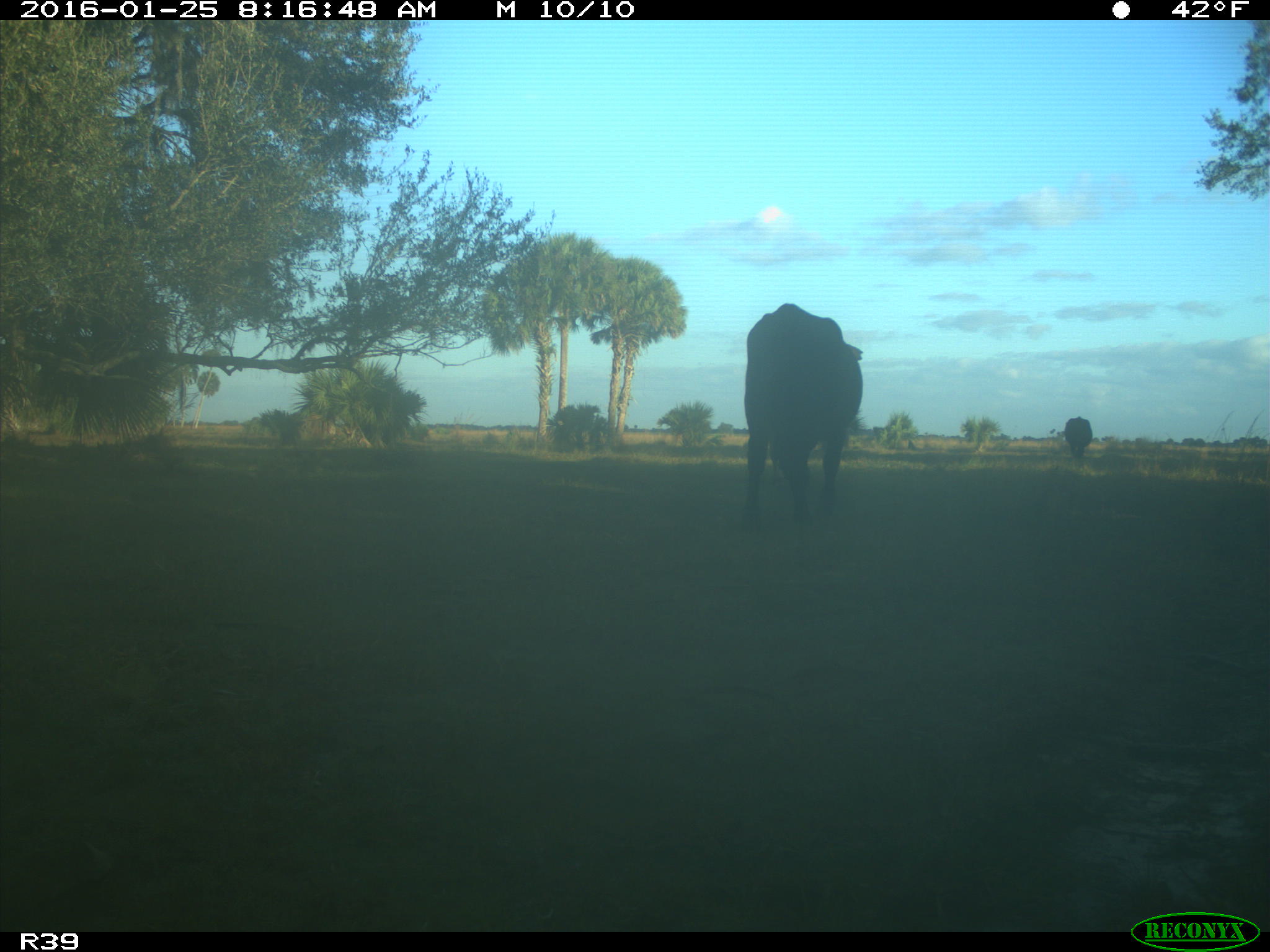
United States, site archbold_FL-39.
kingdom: Animalia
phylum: Chordata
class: Mammalia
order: Artiodactyla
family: Bovidae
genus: Bos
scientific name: Bos taurus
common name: domestic cow